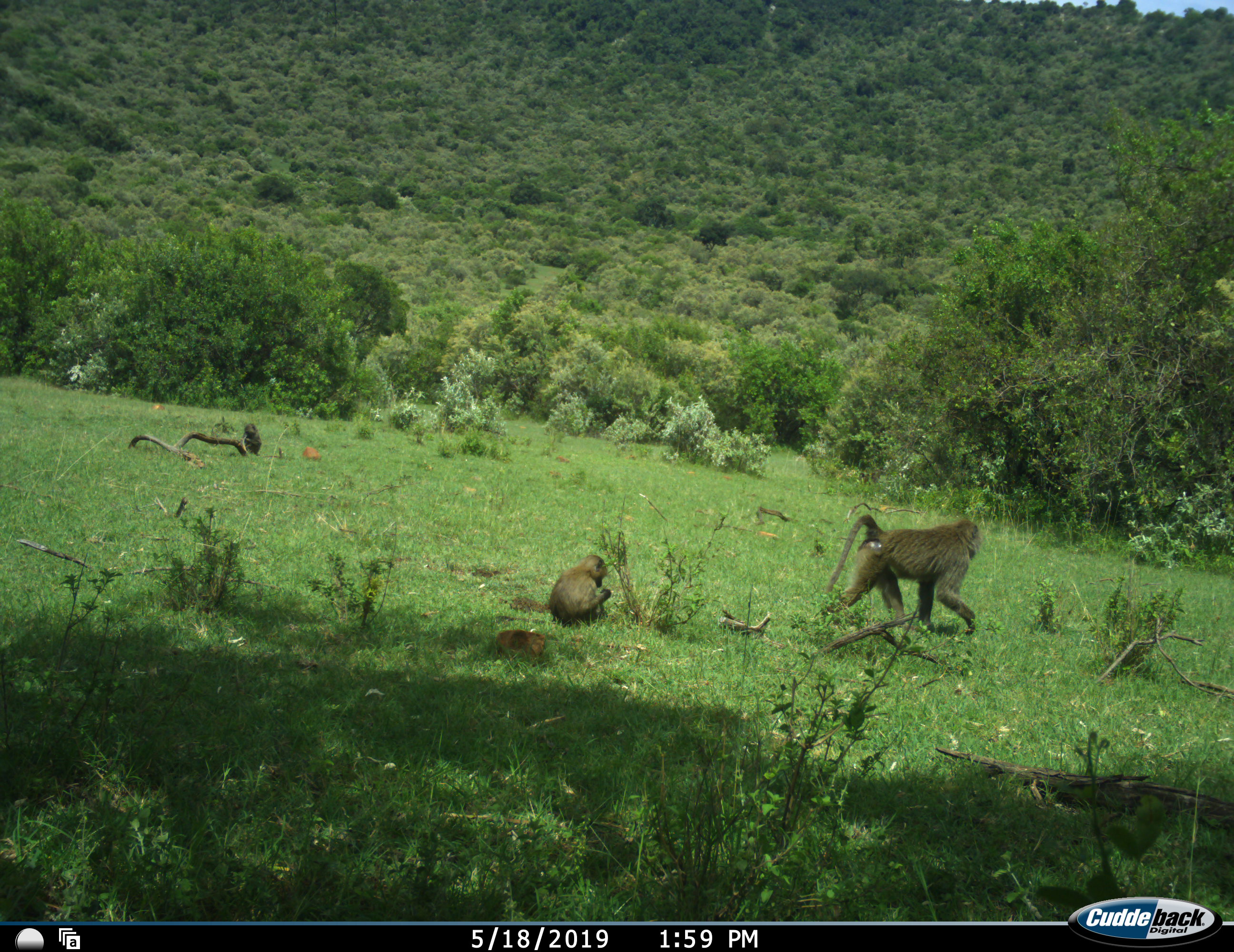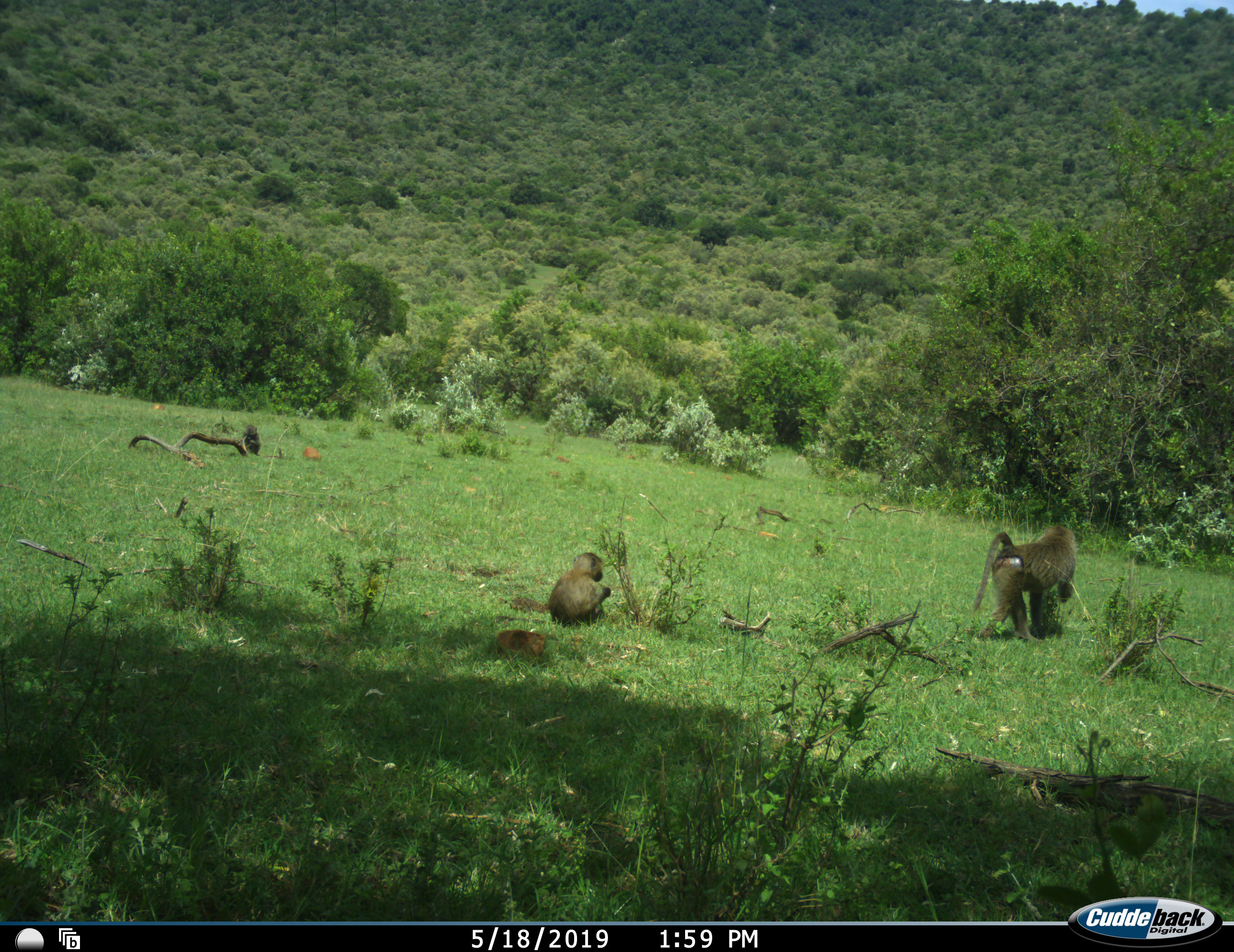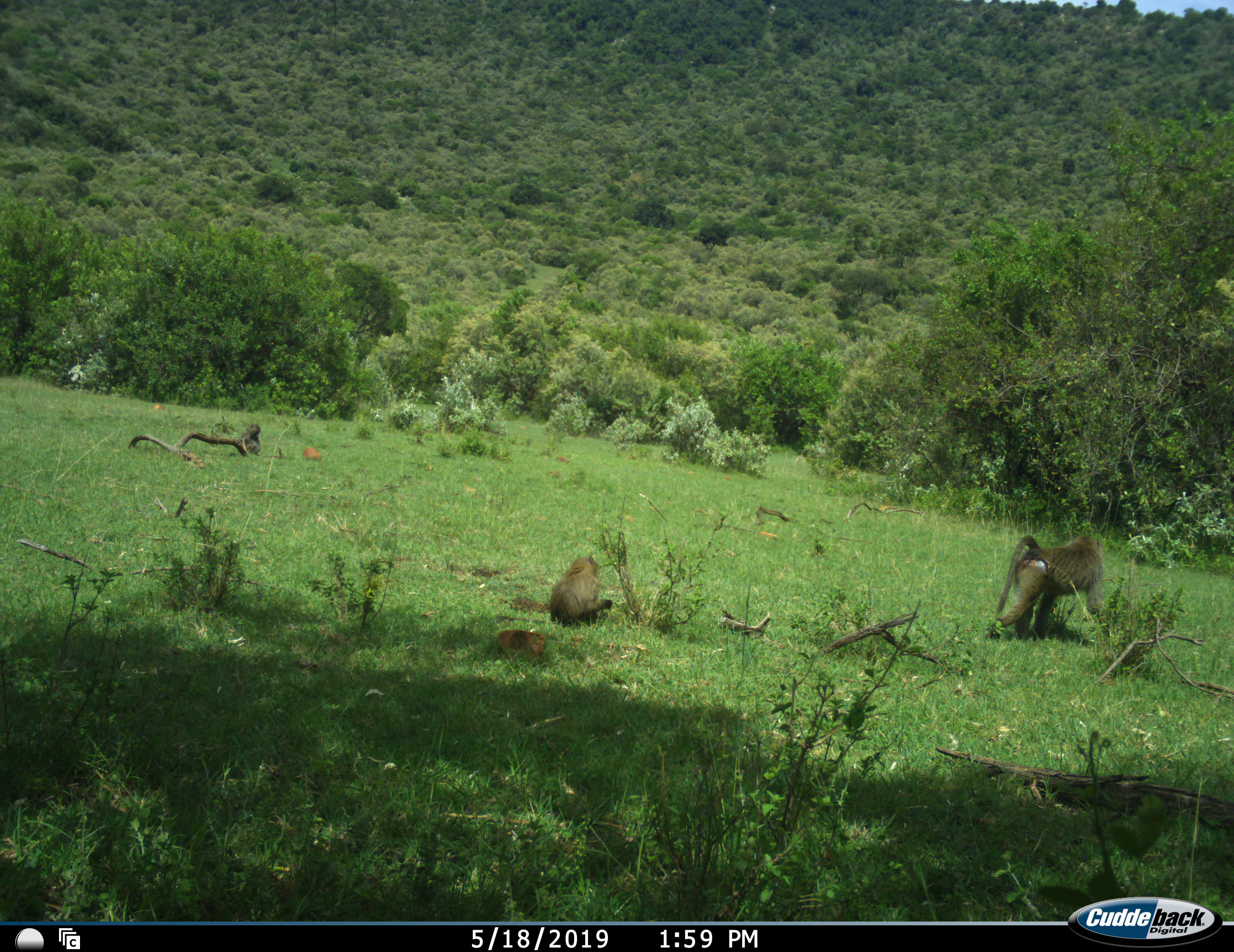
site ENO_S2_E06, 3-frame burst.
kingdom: Animalia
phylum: Chordata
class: Mammalia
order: Primates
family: Cercopithecidae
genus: Papio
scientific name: Papio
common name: baboon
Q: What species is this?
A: Baboon (Papio).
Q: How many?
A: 3.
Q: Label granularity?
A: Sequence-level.